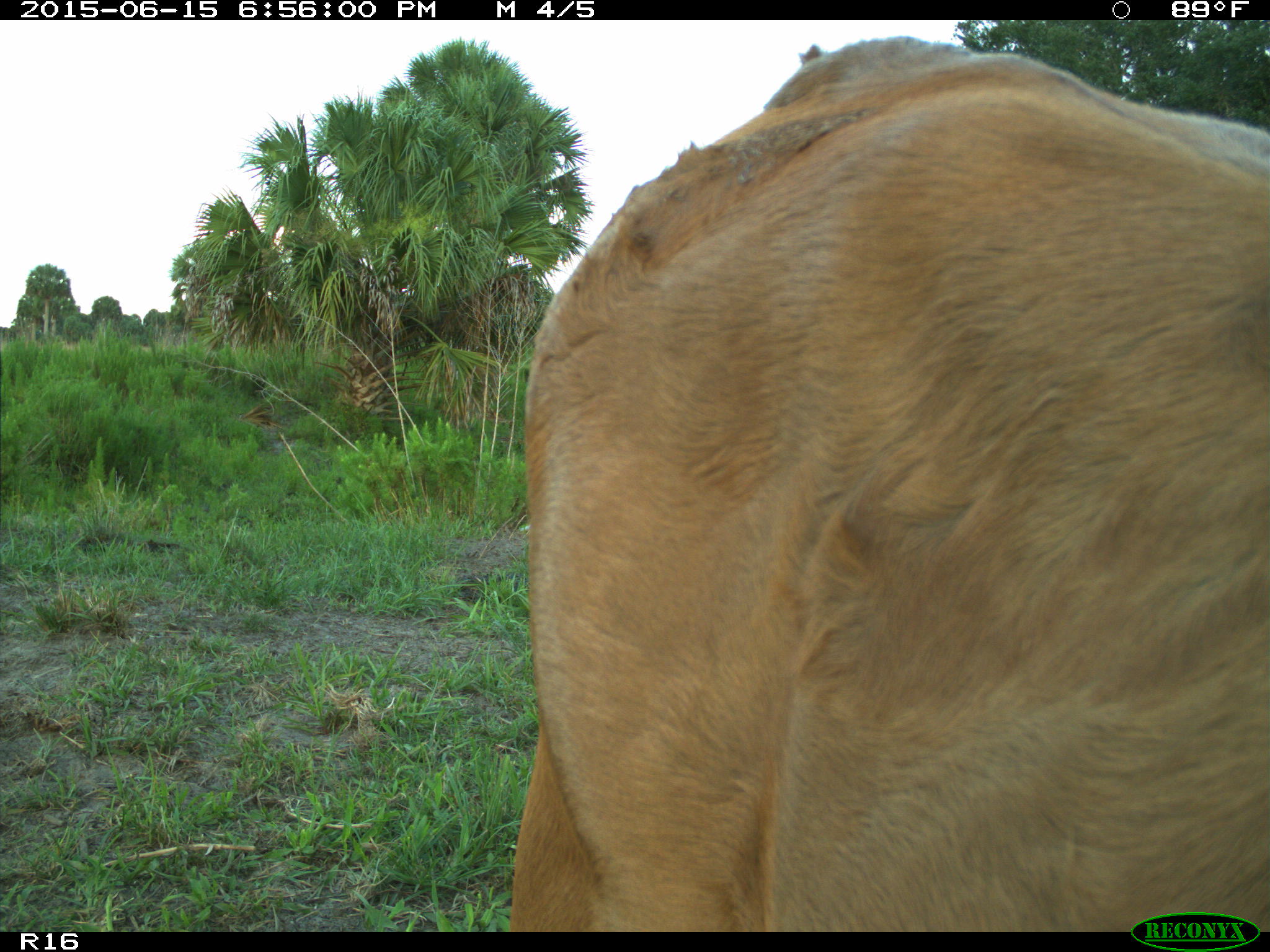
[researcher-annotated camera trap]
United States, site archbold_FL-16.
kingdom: Animalia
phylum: Chordata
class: Mammalia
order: Artiodactyla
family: Bovidae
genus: Bos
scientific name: Bos taurus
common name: domestic cow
Bos taurus (domestic cow).